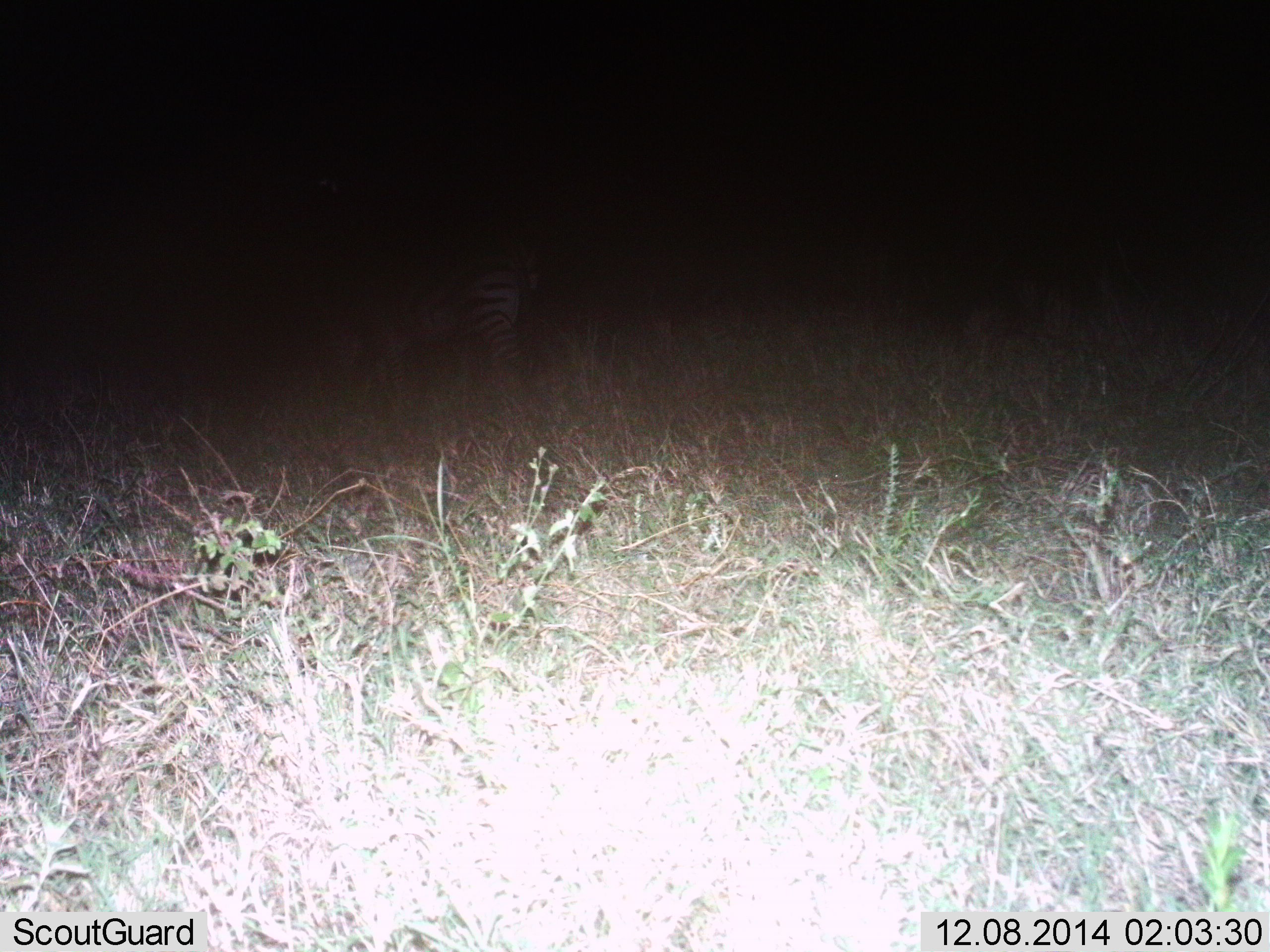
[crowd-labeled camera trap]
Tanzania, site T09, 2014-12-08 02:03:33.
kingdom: Animalia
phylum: Chordata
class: Mammalia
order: Perissodactyla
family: Equidae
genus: Equus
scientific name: Equus quagga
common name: plains zebra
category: zebra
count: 1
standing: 80%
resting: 0%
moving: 20%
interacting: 0%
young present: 0%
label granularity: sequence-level